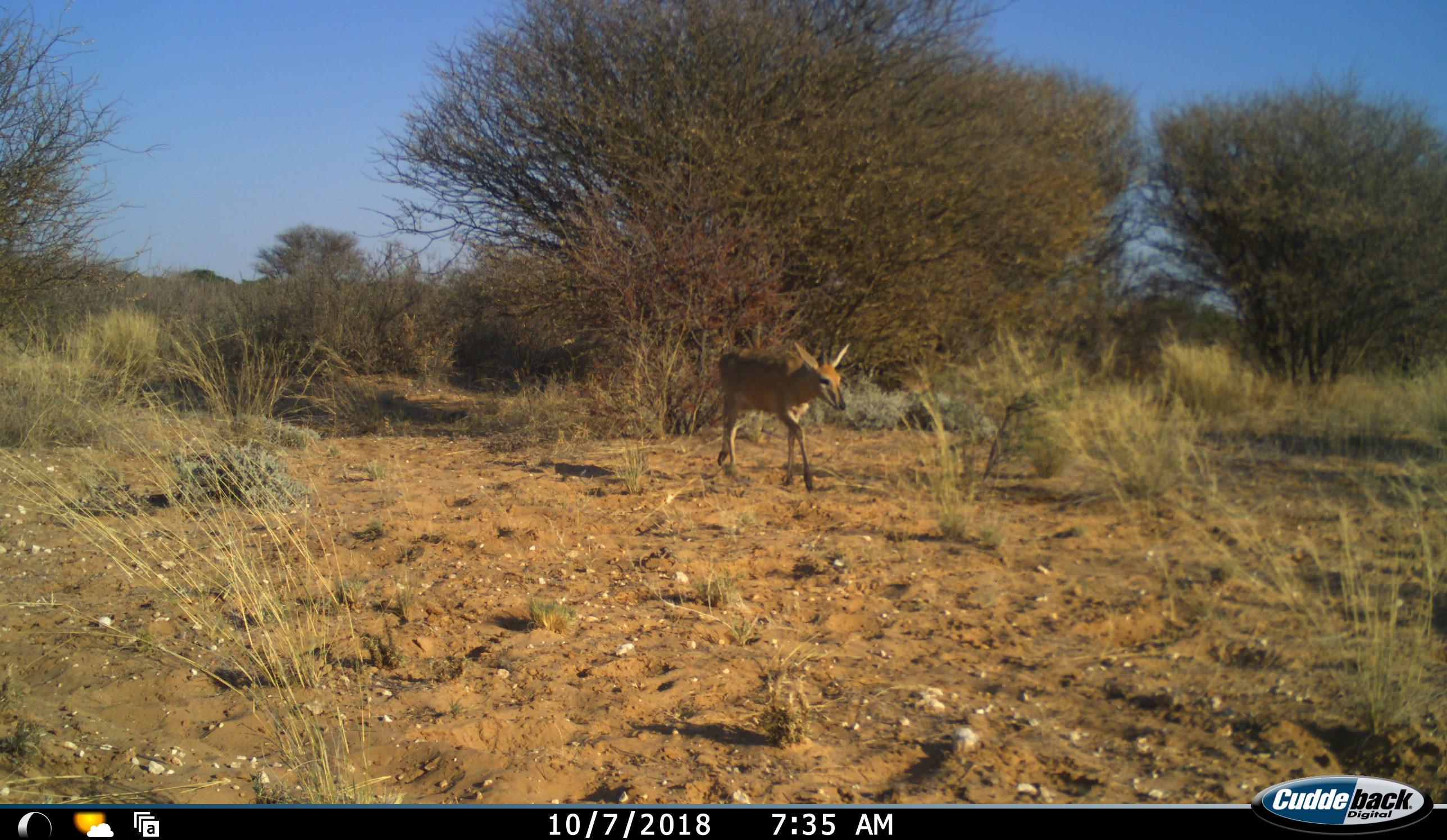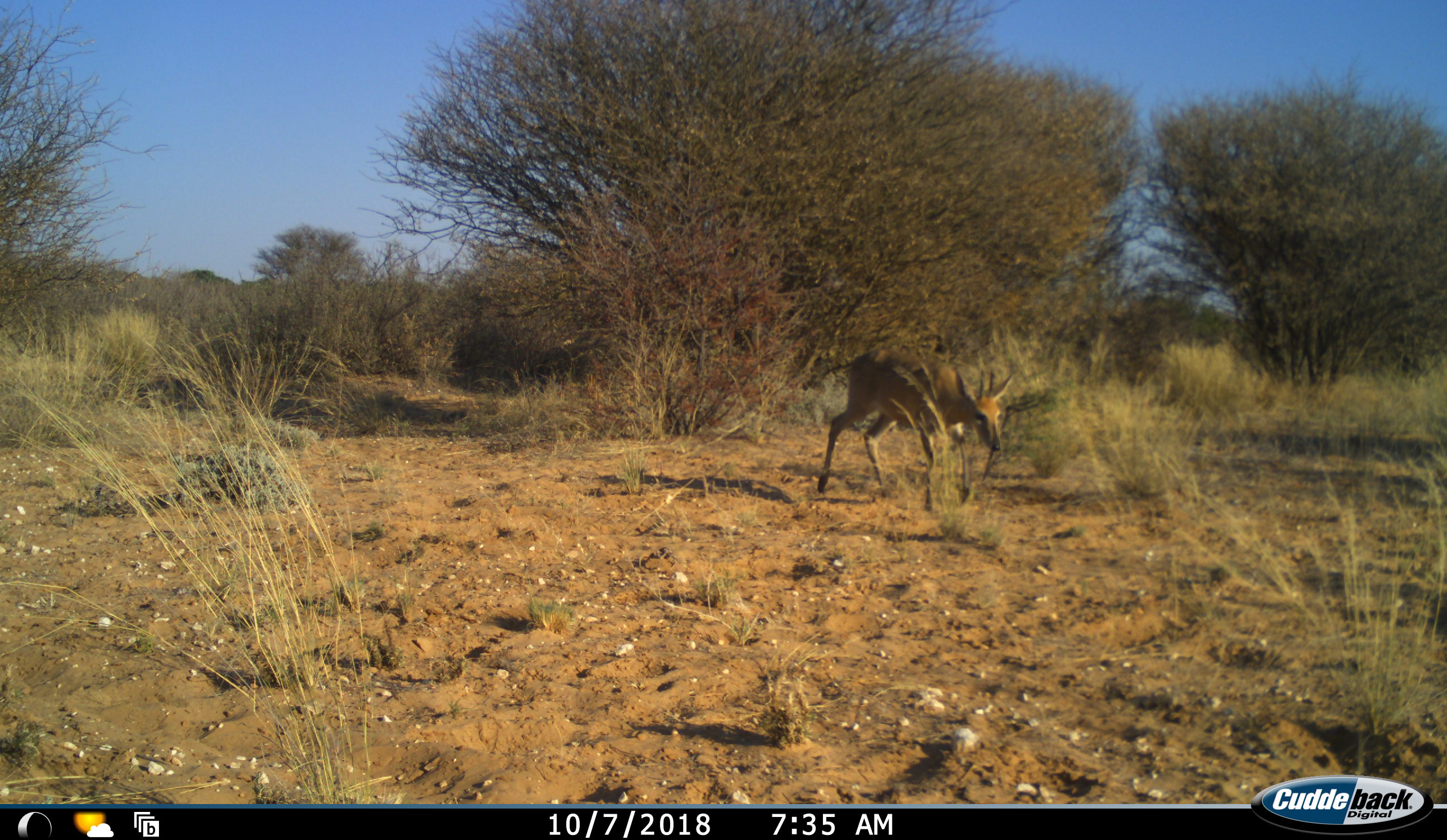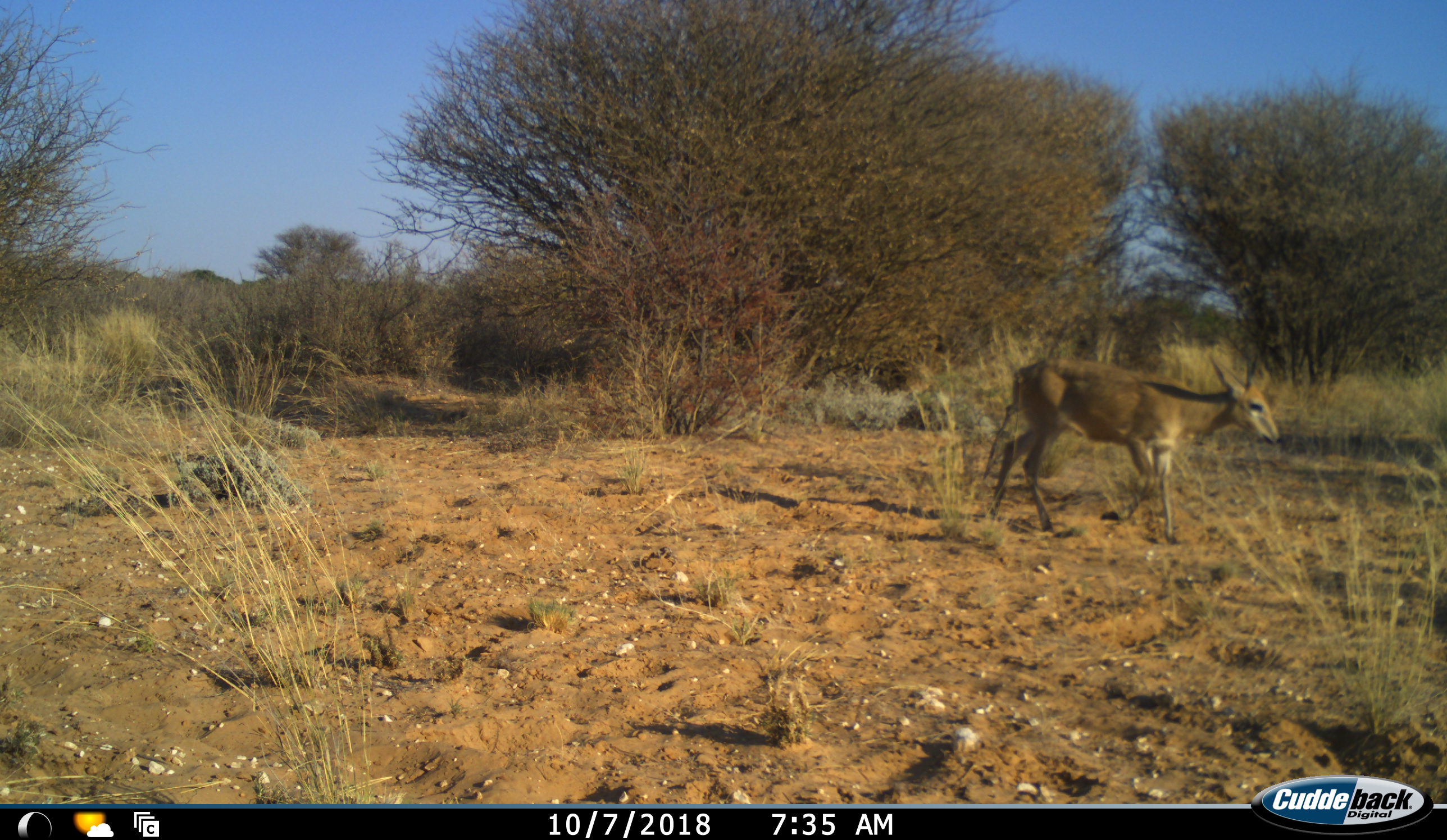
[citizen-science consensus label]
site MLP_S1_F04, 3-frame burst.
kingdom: Animalia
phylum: Chordata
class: Mammalia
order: Artiodactyla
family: Bovidae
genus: Sylvicapra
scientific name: Sylvicapra grimmia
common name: common duiker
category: duikercommongrey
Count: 1.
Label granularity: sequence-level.